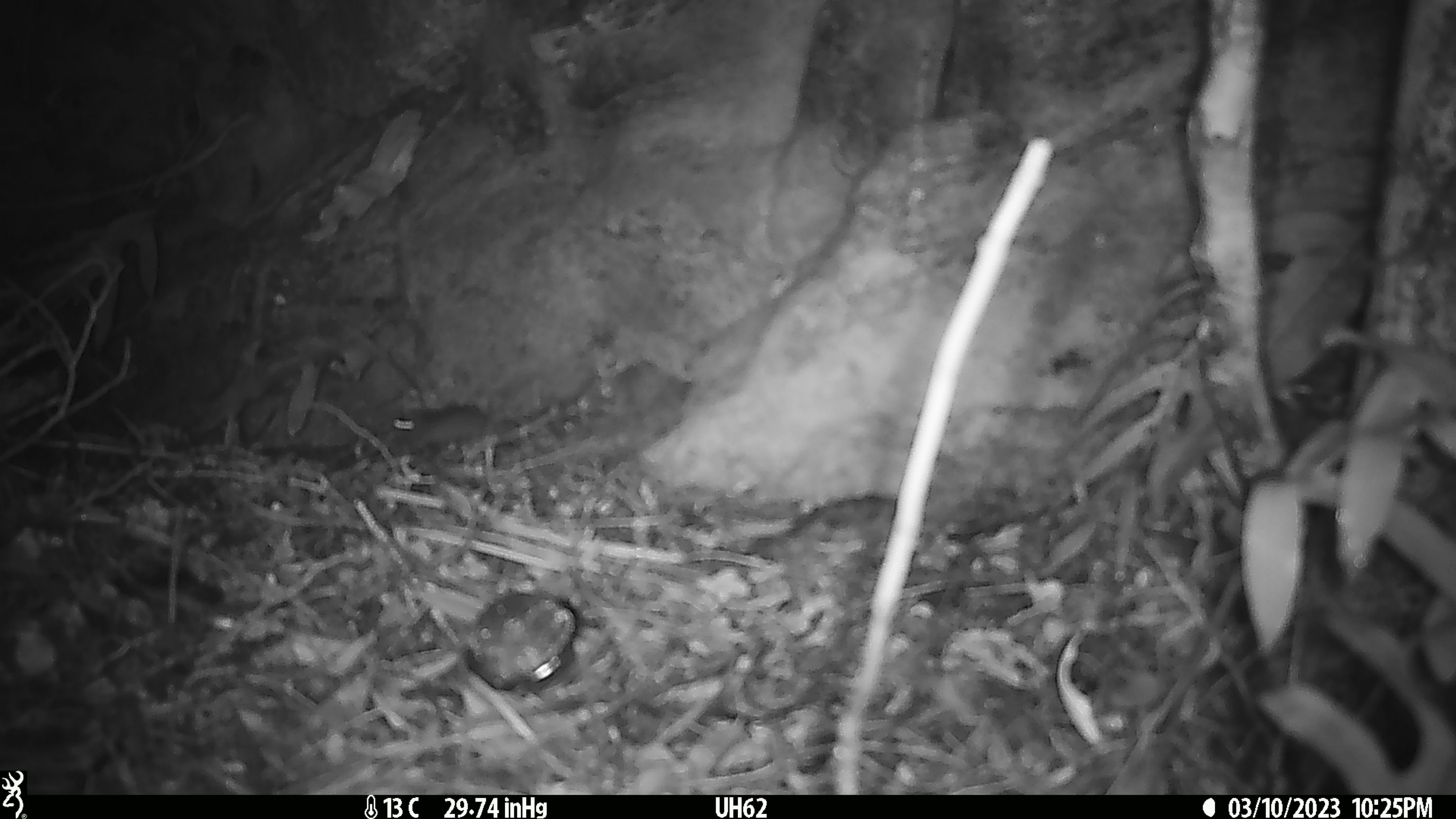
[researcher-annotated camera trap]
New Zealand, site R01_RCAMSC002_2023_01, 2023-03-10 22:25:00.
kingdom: Animalia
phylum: Chordata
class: Mammalia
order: Rodentia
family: Muridae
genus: Mus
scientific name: Mus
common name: mouse